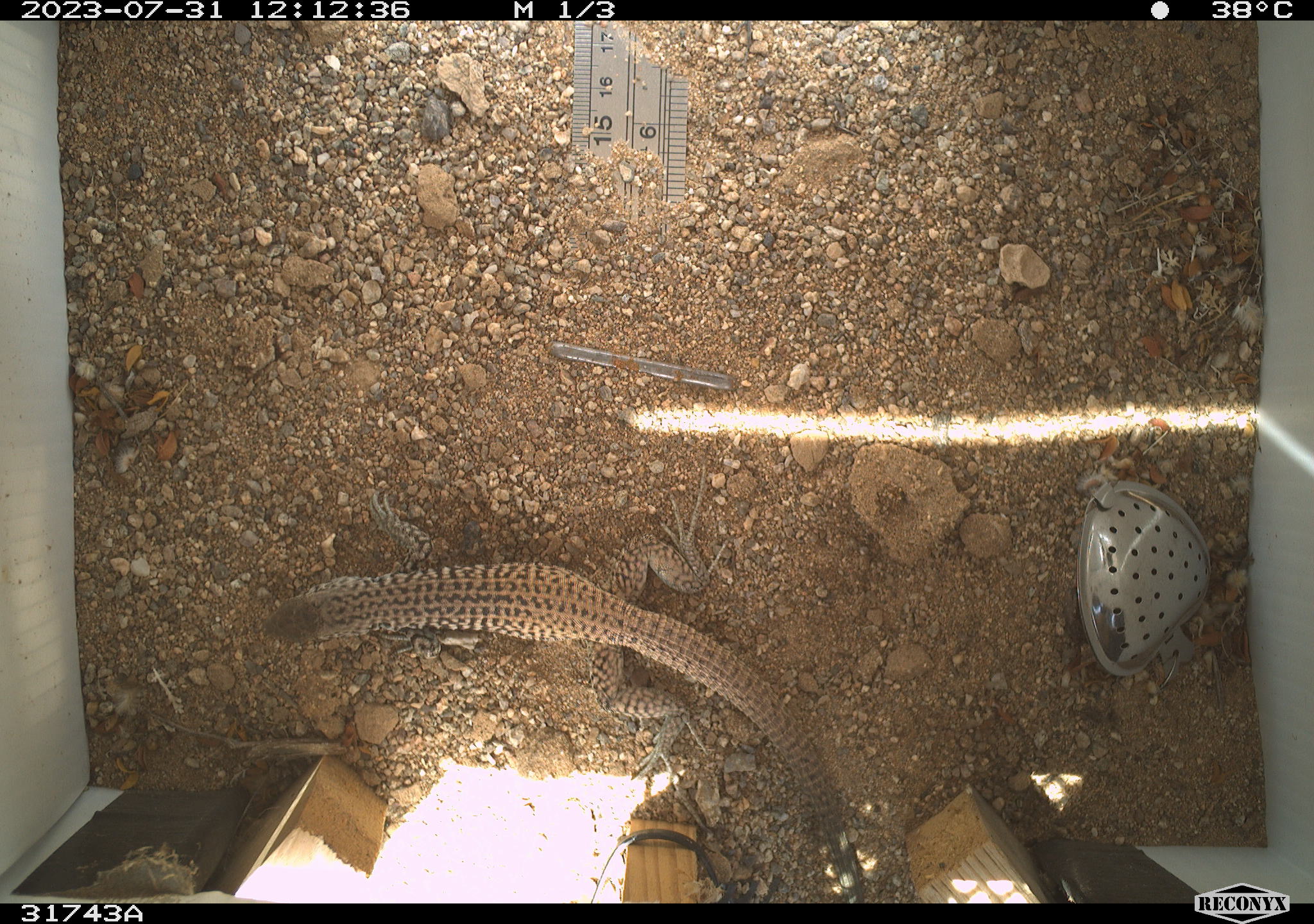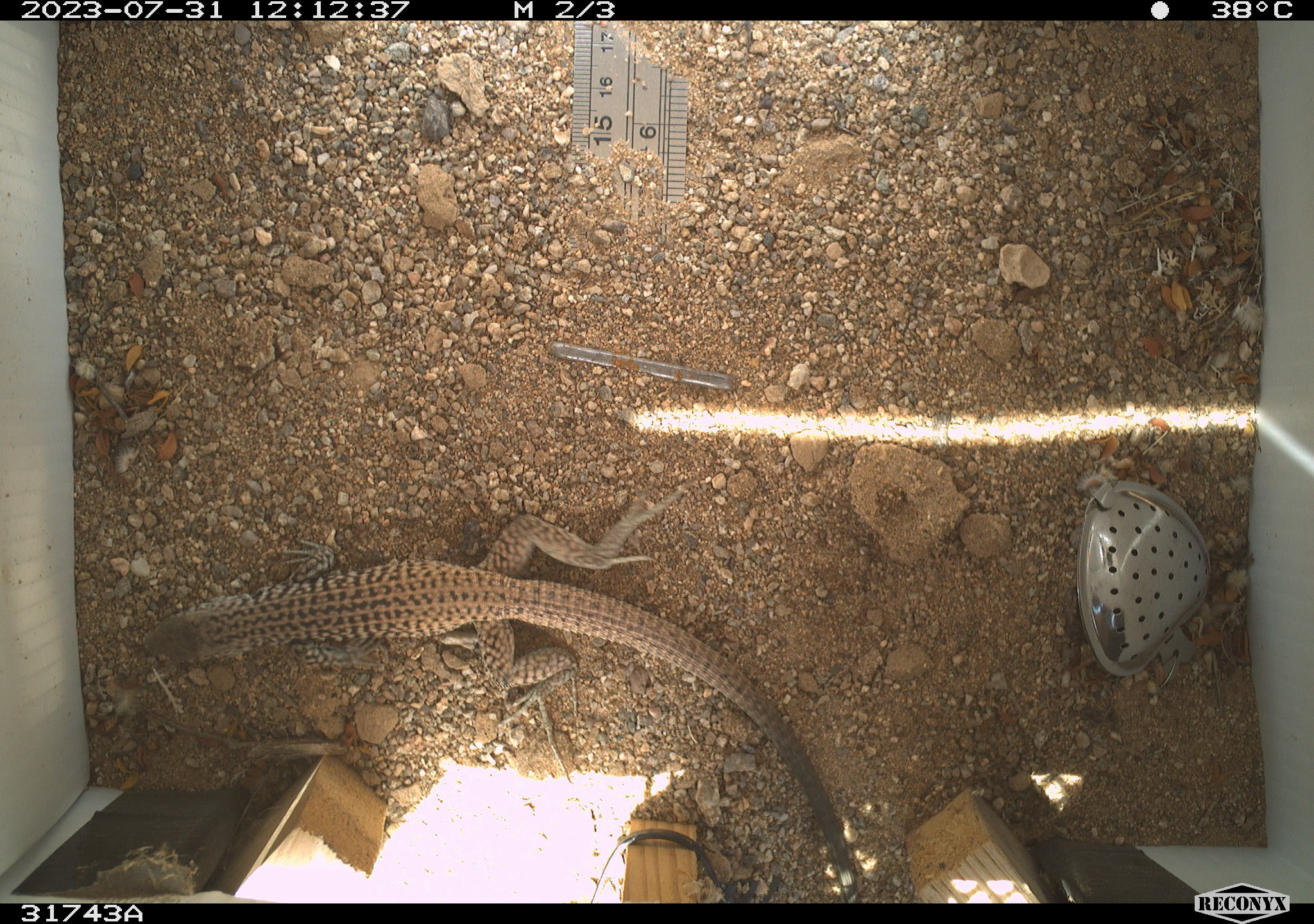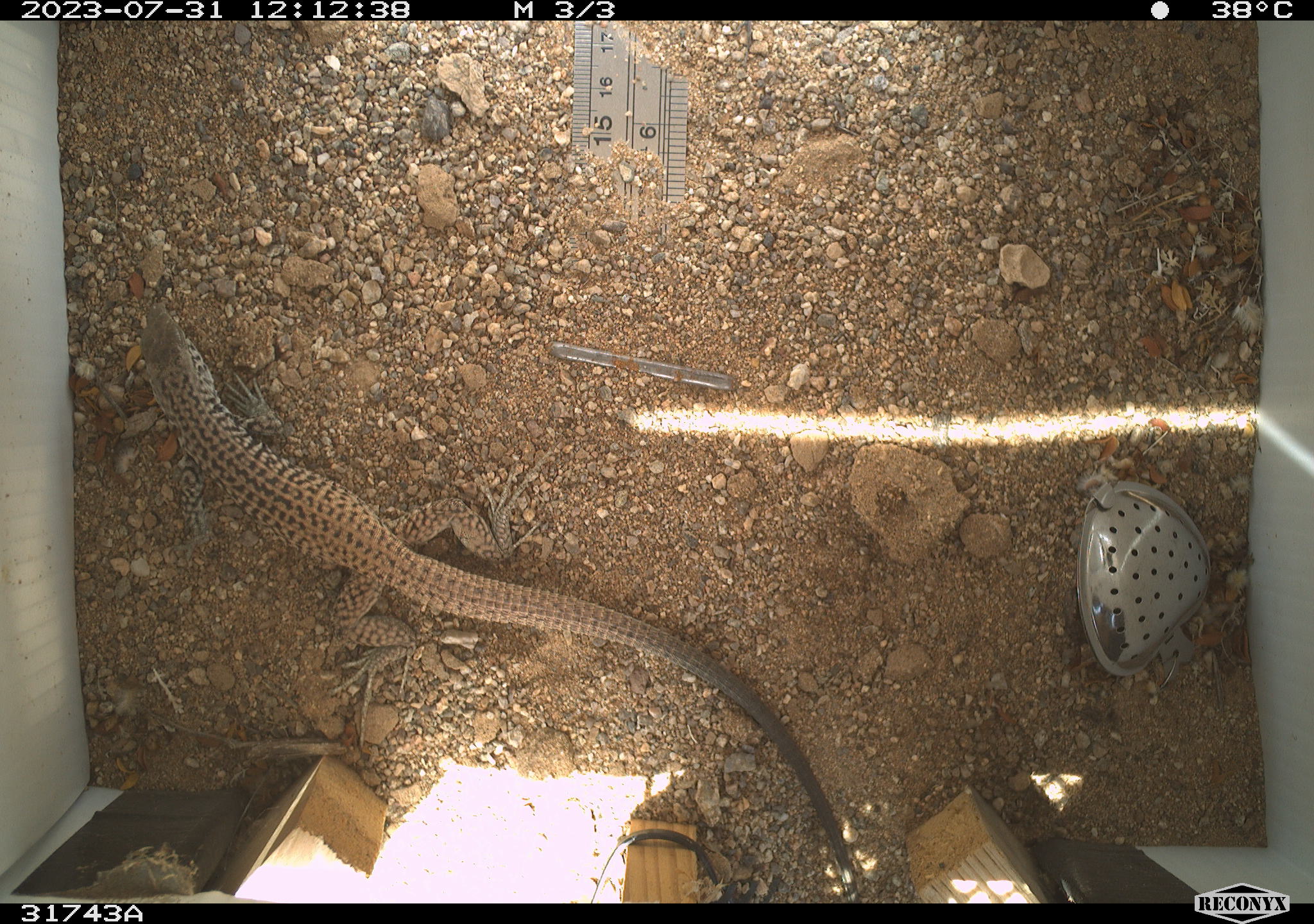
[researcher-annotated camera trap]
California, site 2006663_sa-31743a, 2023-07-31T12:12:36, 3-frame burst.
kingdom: Animalia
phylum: Chordata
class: Reptilia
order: Squamata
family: Teiidae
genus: Aspidoscelis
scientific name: Aspidoscelis tigris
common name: western whiptail